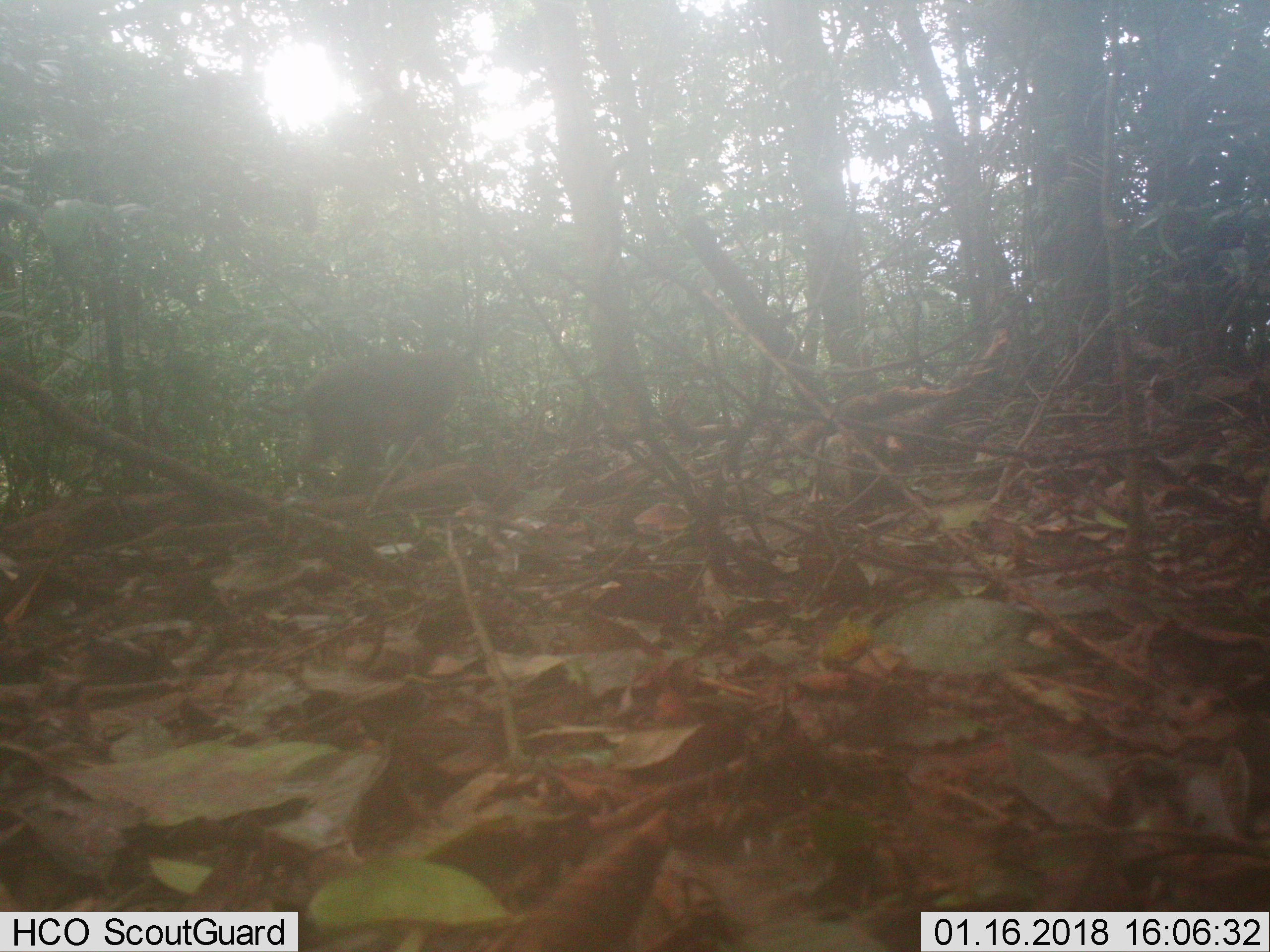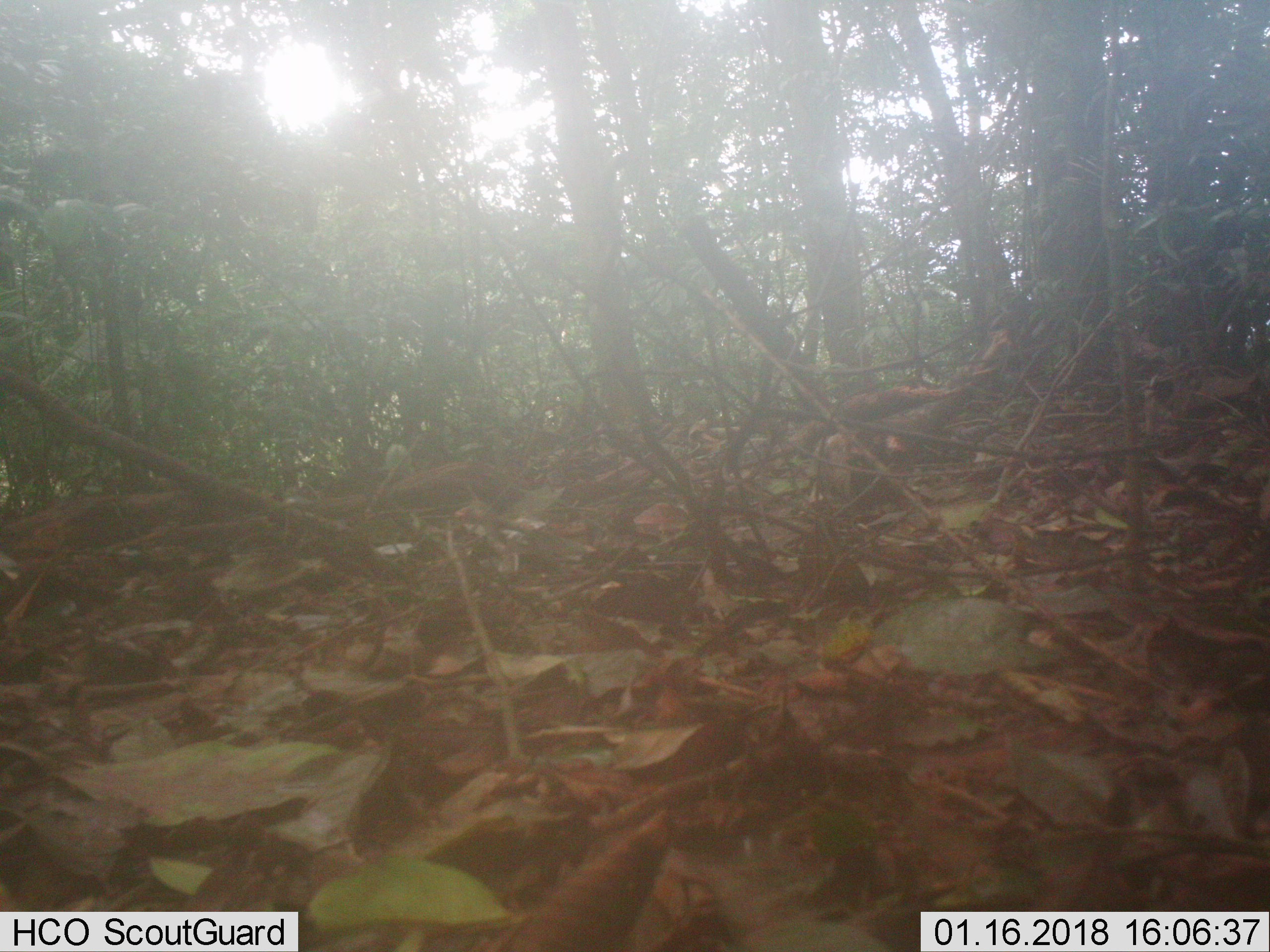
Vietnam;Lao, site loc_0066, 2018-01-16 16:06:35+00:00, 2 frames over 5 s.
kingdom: Animalia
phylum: Chordata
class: Mammalia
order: Primates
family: Cercopithecidae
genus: Macaca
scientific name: Macaca nemestrina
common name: pig-tailed macaque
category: pig tailed macaque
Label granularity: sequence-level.